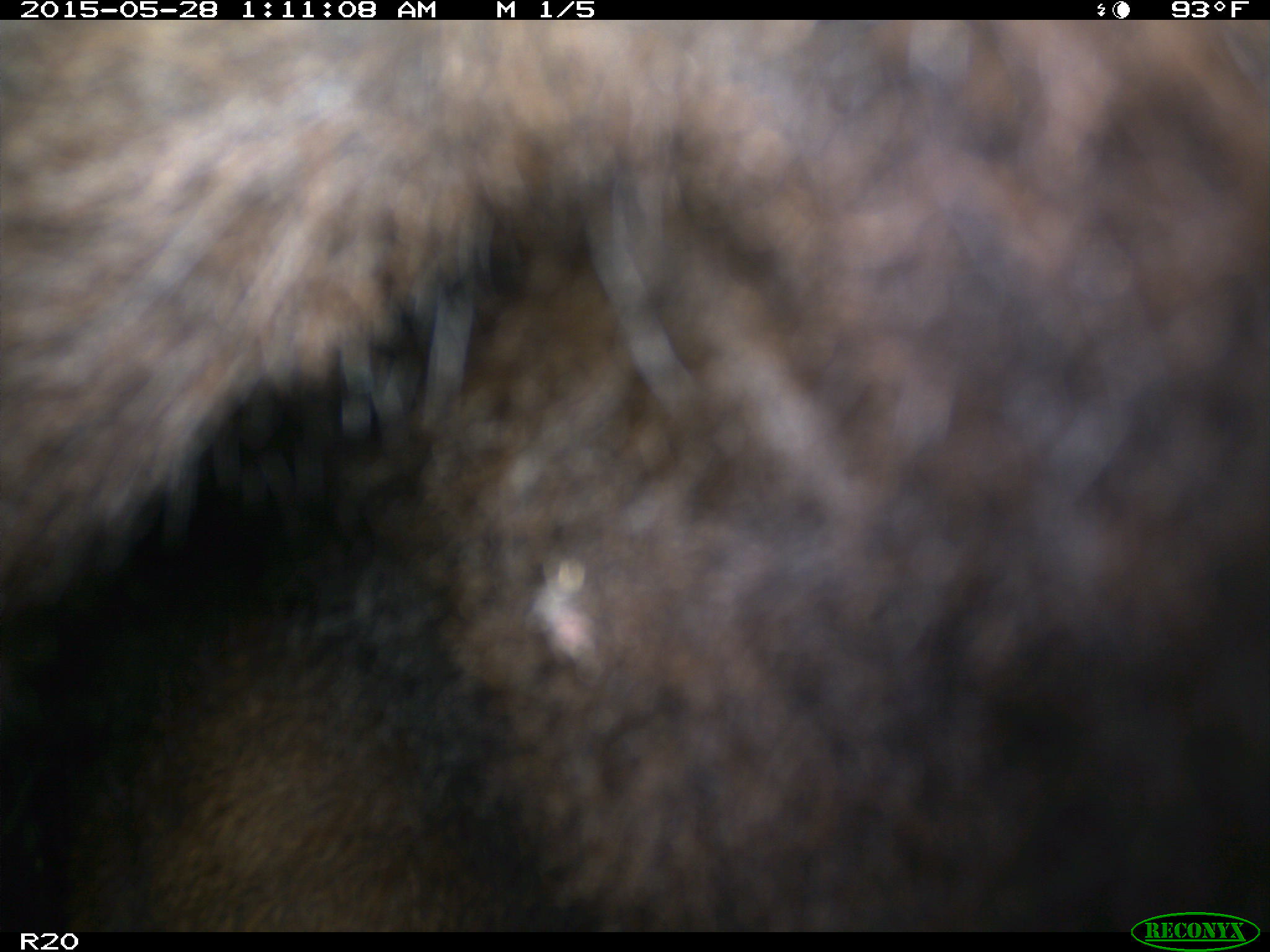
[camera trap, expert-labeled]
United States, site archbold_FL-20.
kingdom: Animalia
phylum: Chordata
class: Mammalia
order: Artiodactyla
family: Bovidae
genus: Bos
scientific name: Bos taurus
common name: domestic cow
Bos taurus (domestic cow).